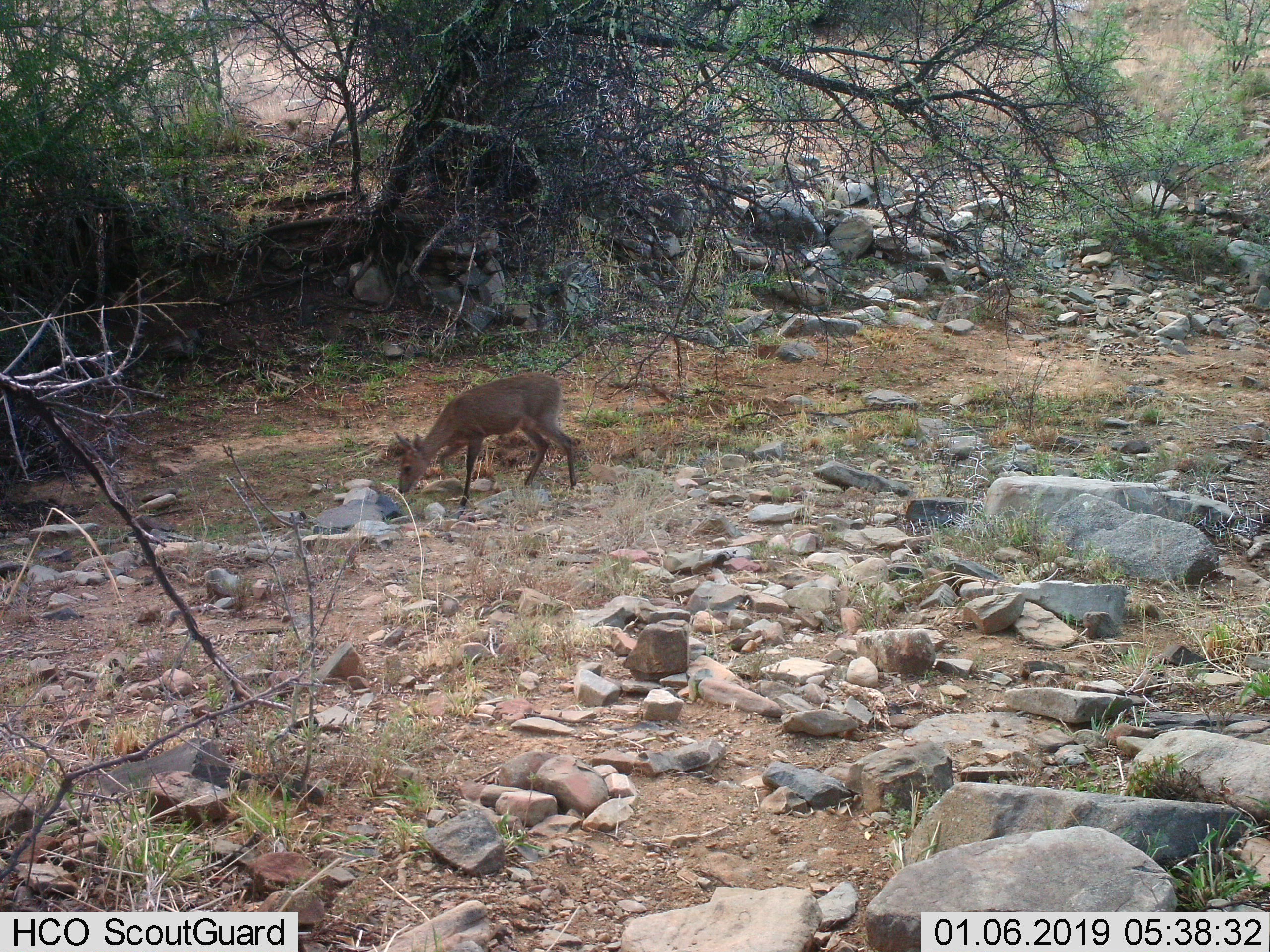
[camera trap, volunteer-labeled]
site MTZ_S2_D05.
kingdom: Animalia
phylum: Chordata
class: Mammalia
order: Artiodactyla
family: Bovidae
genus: Sylvicapra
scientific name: Sylvicapra grimmia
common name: common duiker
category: duikercommongrey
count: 1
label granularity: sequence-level